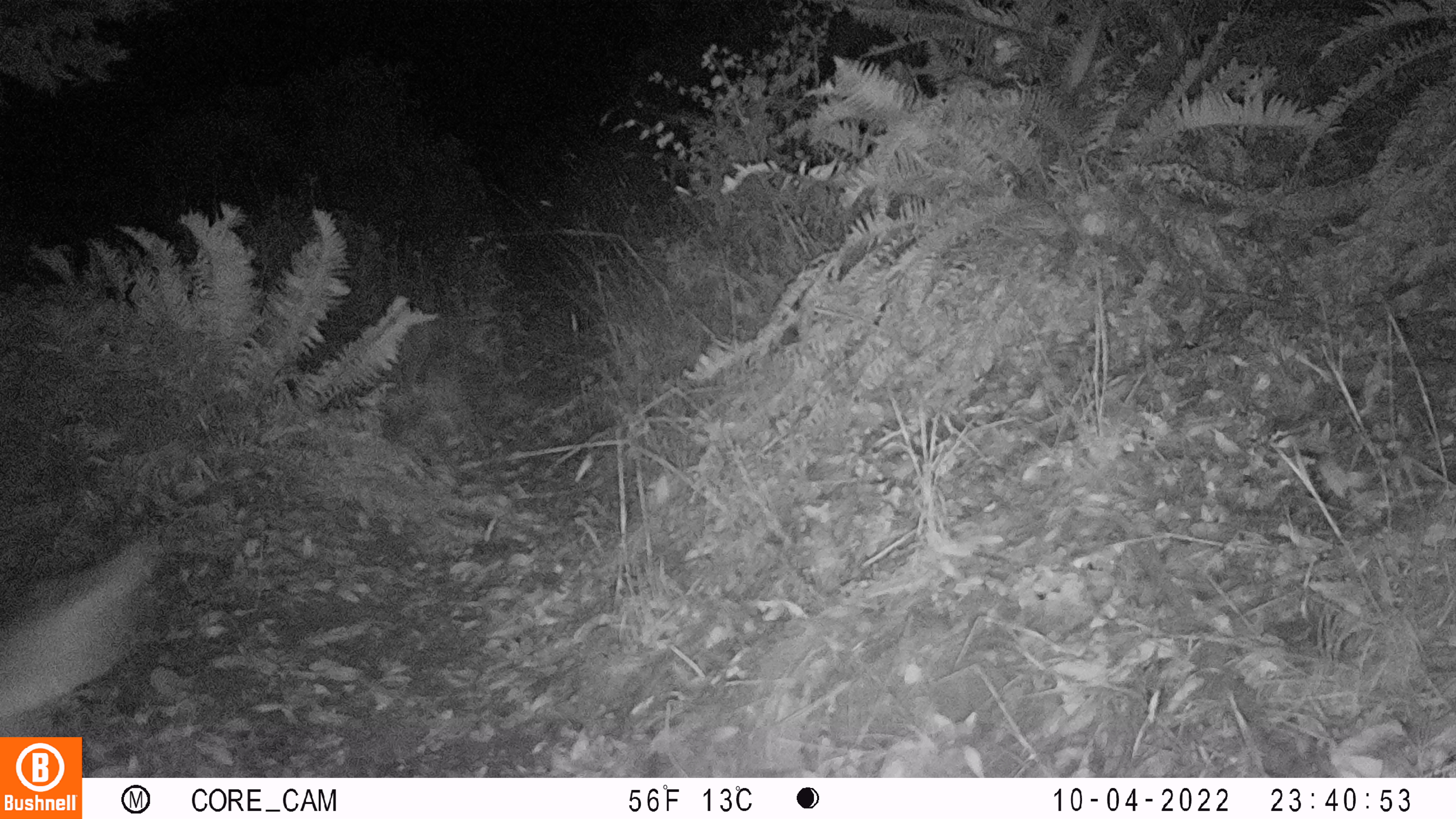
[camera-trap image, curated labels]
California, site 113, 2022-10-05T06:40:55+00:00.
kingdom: Animalia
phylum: Chordata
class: Mammalia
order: Artiodactyla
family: Cervidae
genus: Odocoileus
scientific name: Odocoileus hemionus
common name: mule deer